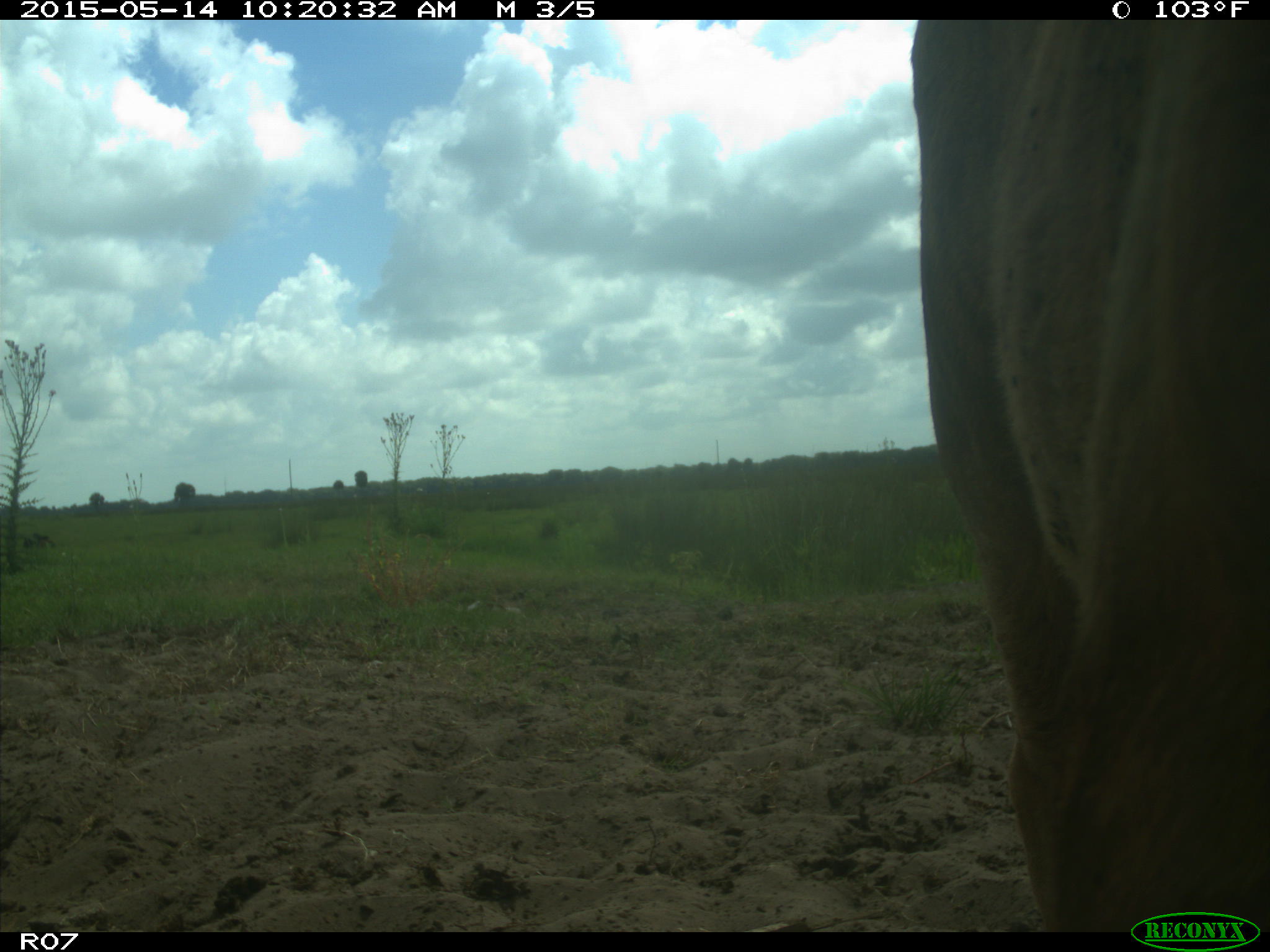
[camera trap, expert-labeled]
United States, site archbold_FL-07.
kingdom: Animalia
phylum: Chordata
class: Mammalia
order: Artiodactyla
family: Bovidae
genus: Bos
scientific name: Bos taurus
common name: domestic cow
Bos taurus (domestic cow).